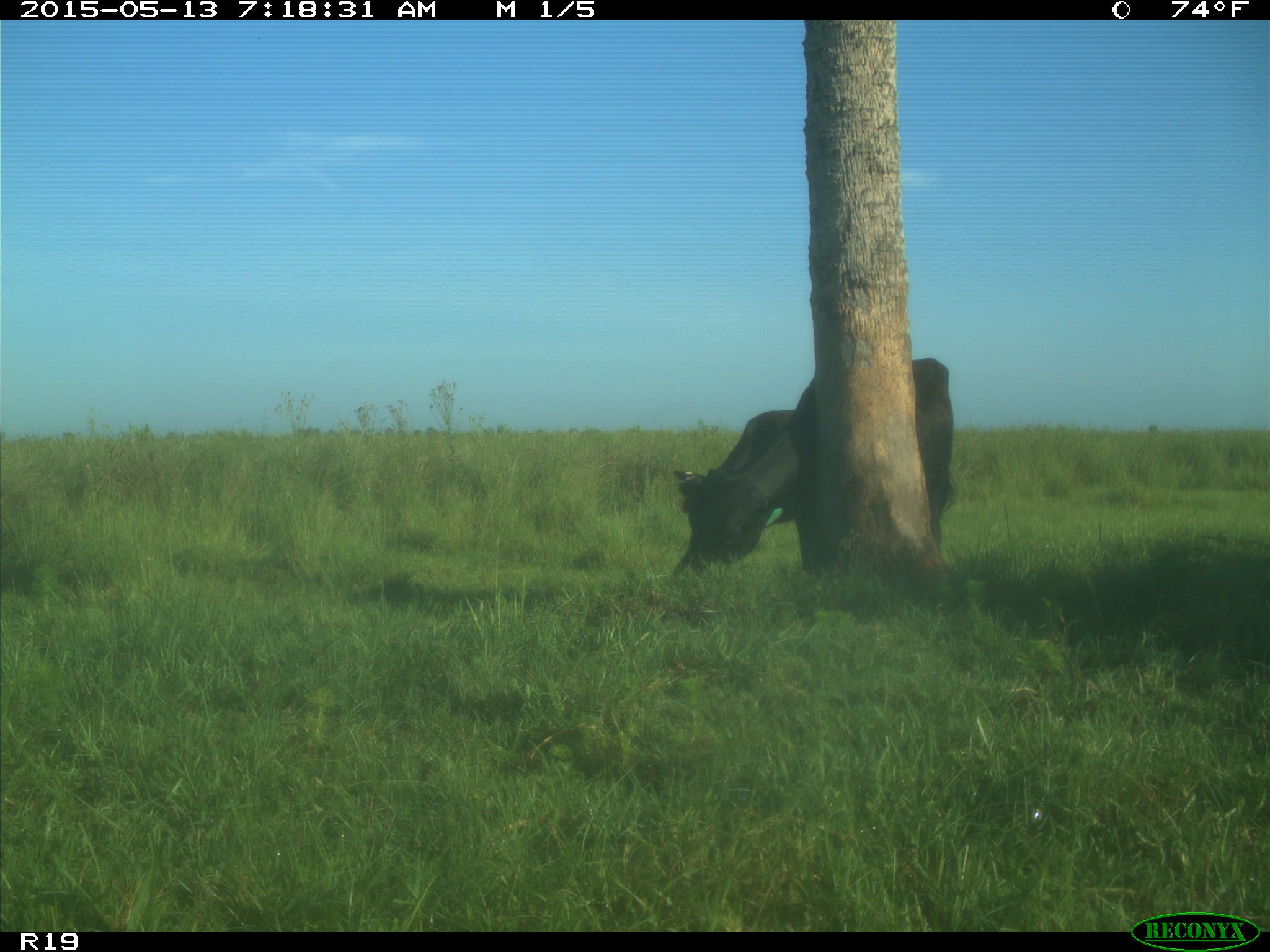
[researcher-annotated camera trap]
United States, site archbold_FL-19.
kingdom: Animalia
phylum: Chordata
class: Mammalia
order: Artiodactyla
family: Bovidae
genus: Bos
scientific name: Bos taurus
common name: domestic cow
Bos taurus (domestic cow).